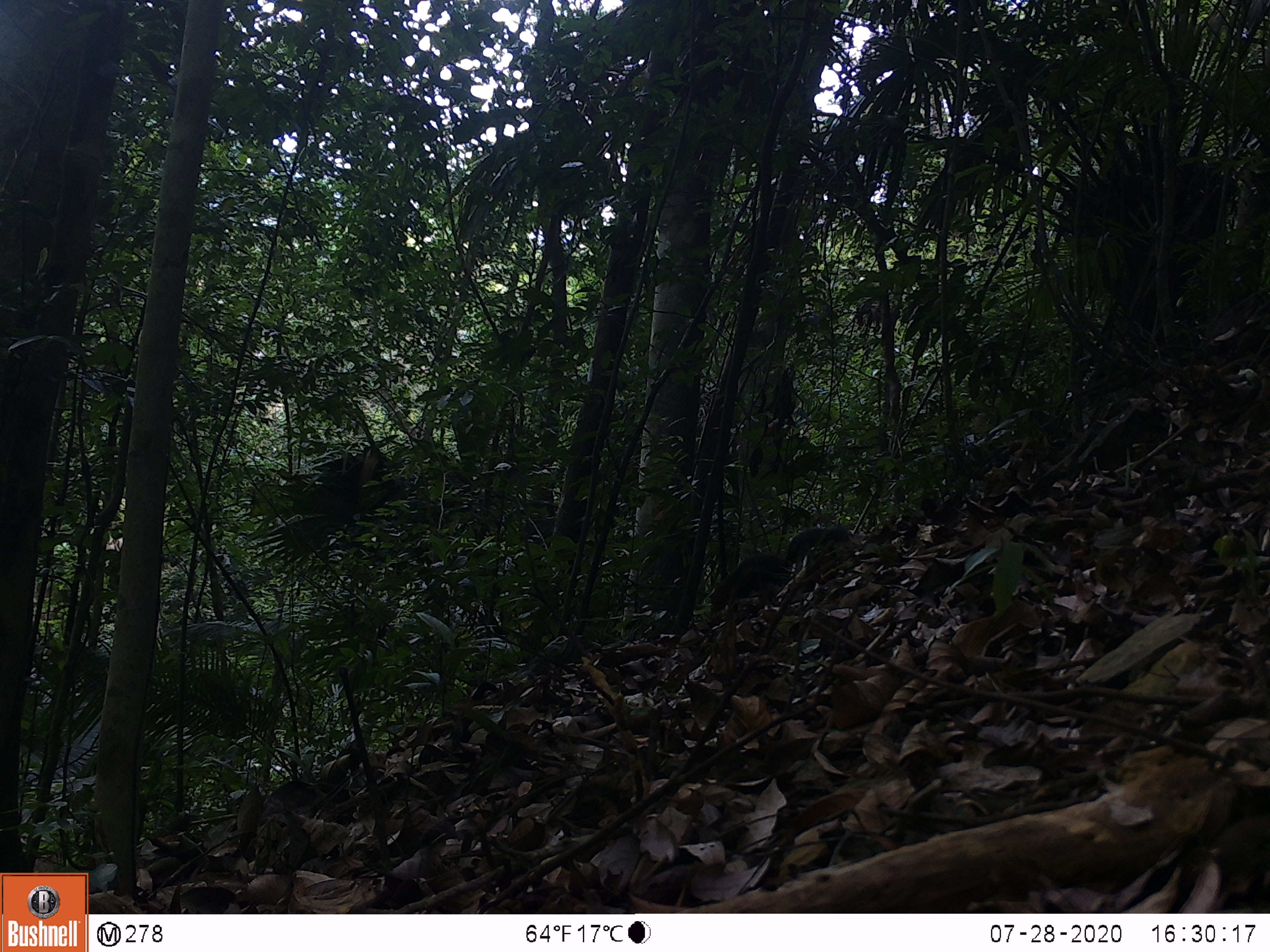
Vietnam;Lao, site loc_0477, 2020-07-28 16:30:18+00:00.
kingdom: Animalia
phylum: Chordata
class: Aves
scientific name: Aves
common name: bird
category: unidentified bird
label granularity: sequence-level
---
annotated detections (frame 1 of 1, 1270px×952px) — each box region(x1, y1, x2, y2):
unidentified bird: region(709, 526, 850, 616)